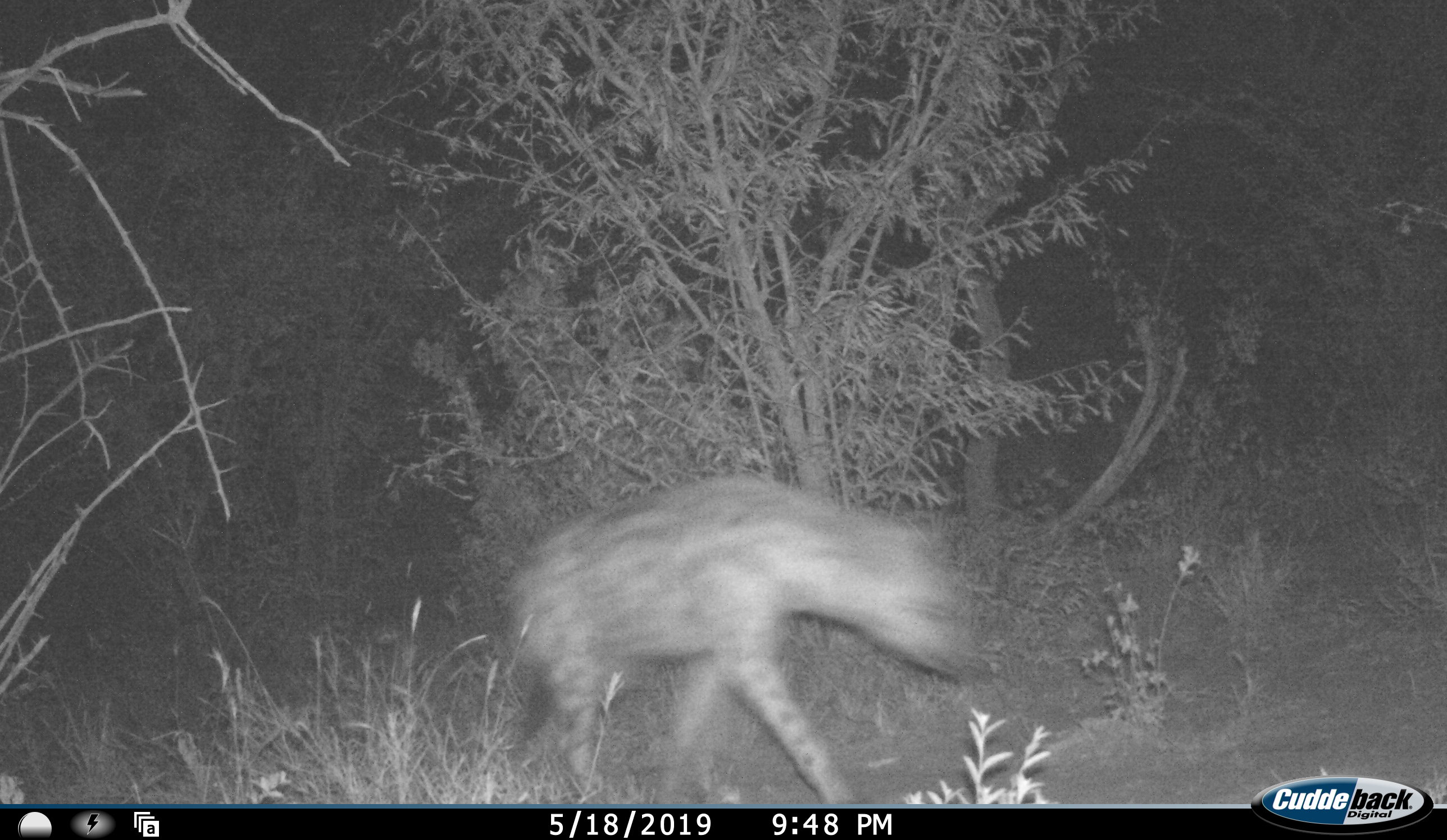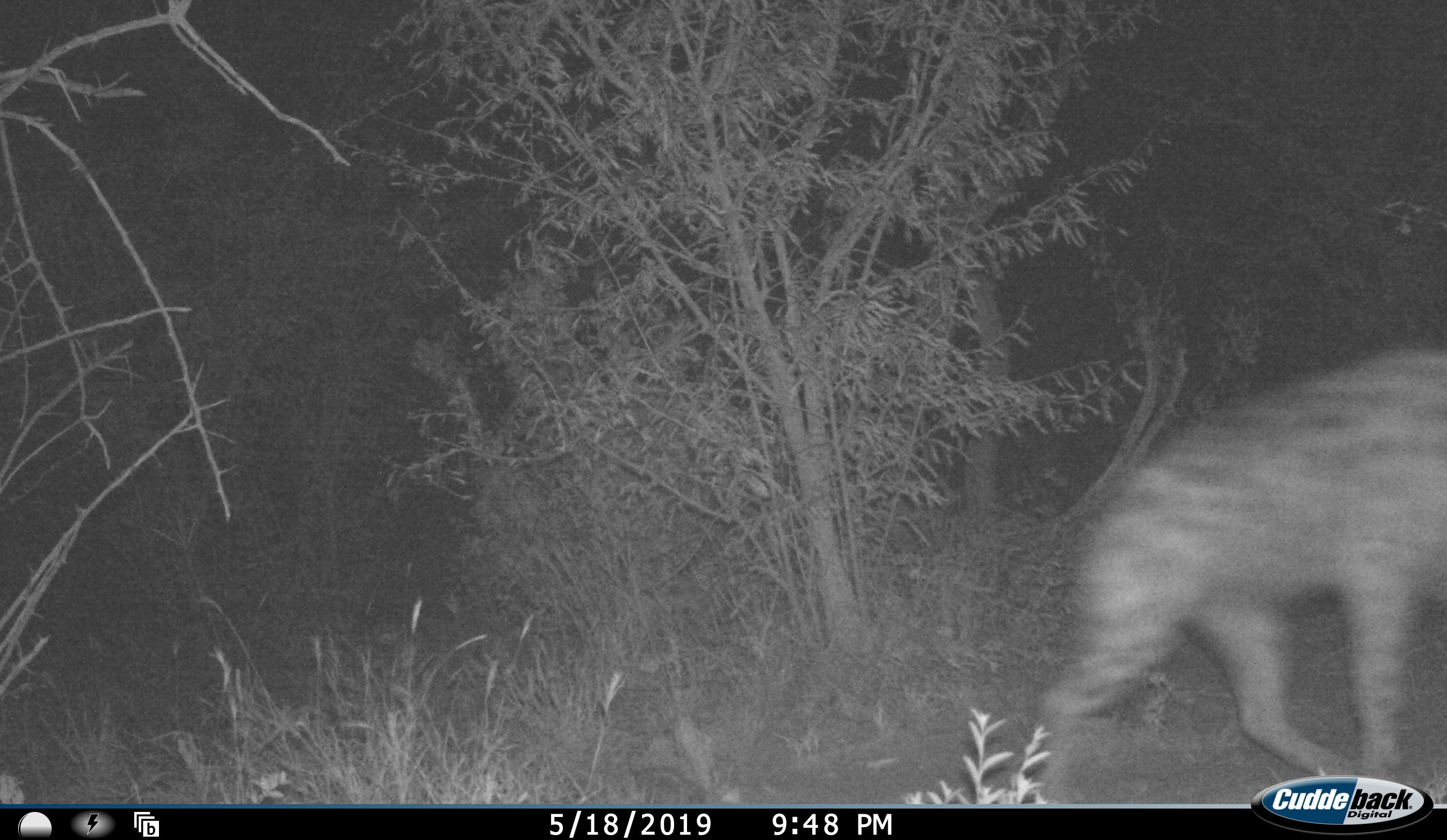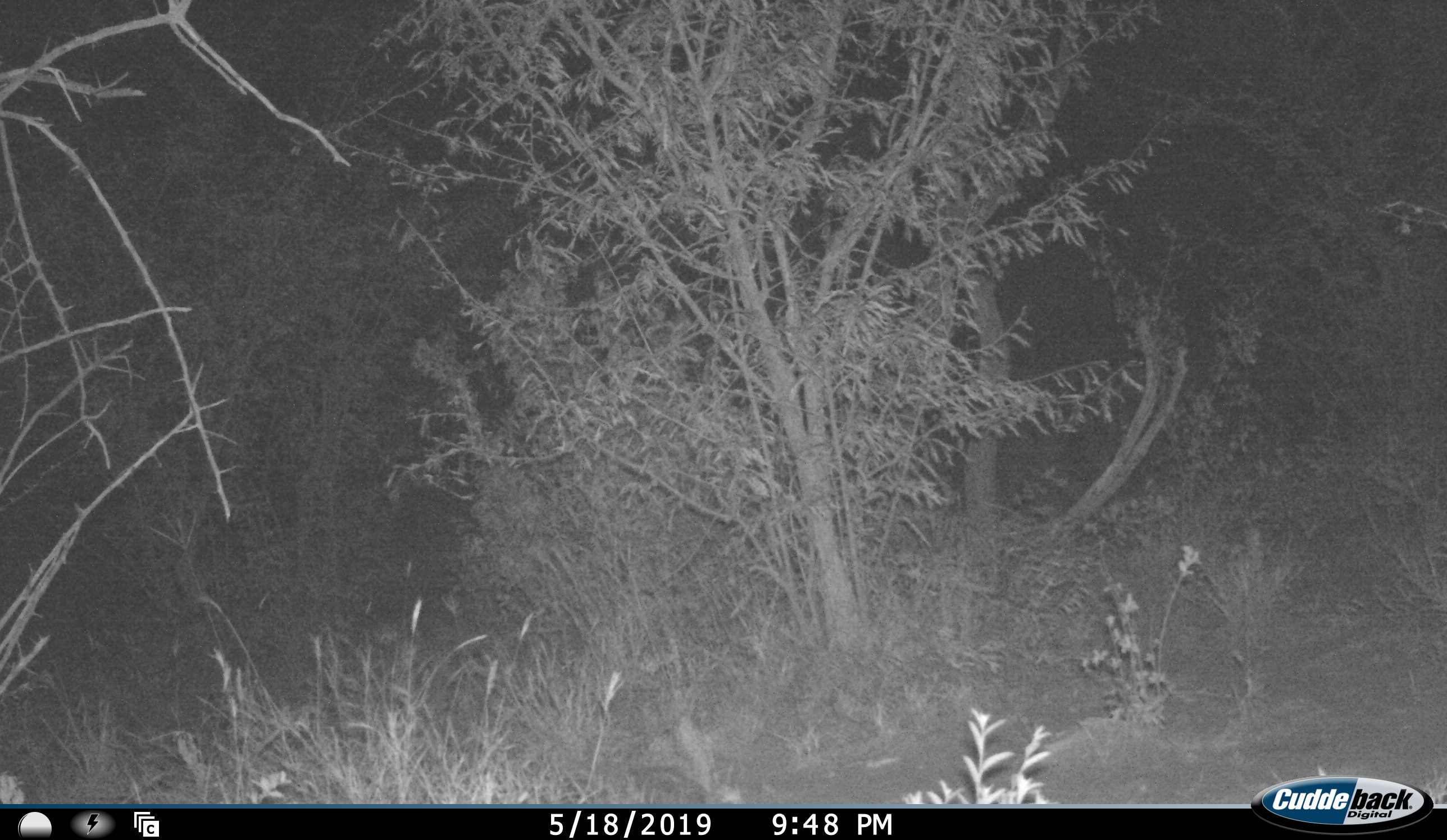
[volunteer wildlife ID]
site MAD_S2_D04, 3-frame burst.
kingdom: Animalia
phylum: Chordata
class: Mammalia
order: Carnivora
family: Hyaenidae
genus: Crocuta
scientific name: Crocuta crocuta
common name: spotted hyena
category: hyenaspotted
Hyenaspotted (spotted hyena) (Crocuta crocuta), count 1. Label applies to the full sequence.